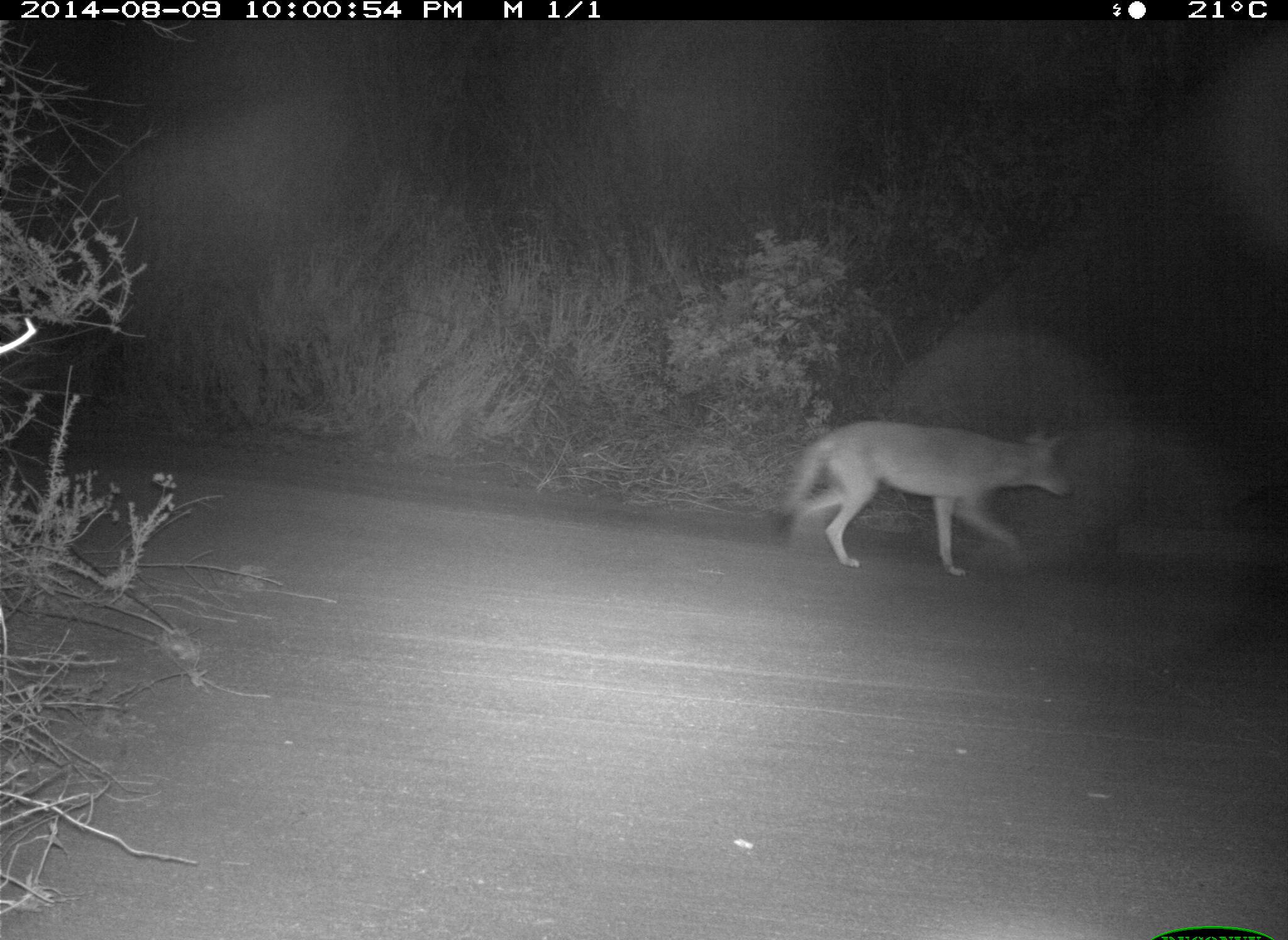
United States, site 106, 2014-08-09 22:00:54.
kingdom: Animalia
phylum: Chordata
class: Mammalia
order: Carnivora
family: Canidae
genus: Canis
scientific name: Canis latrans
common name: coyote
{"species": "coyote (Canis latrans)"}